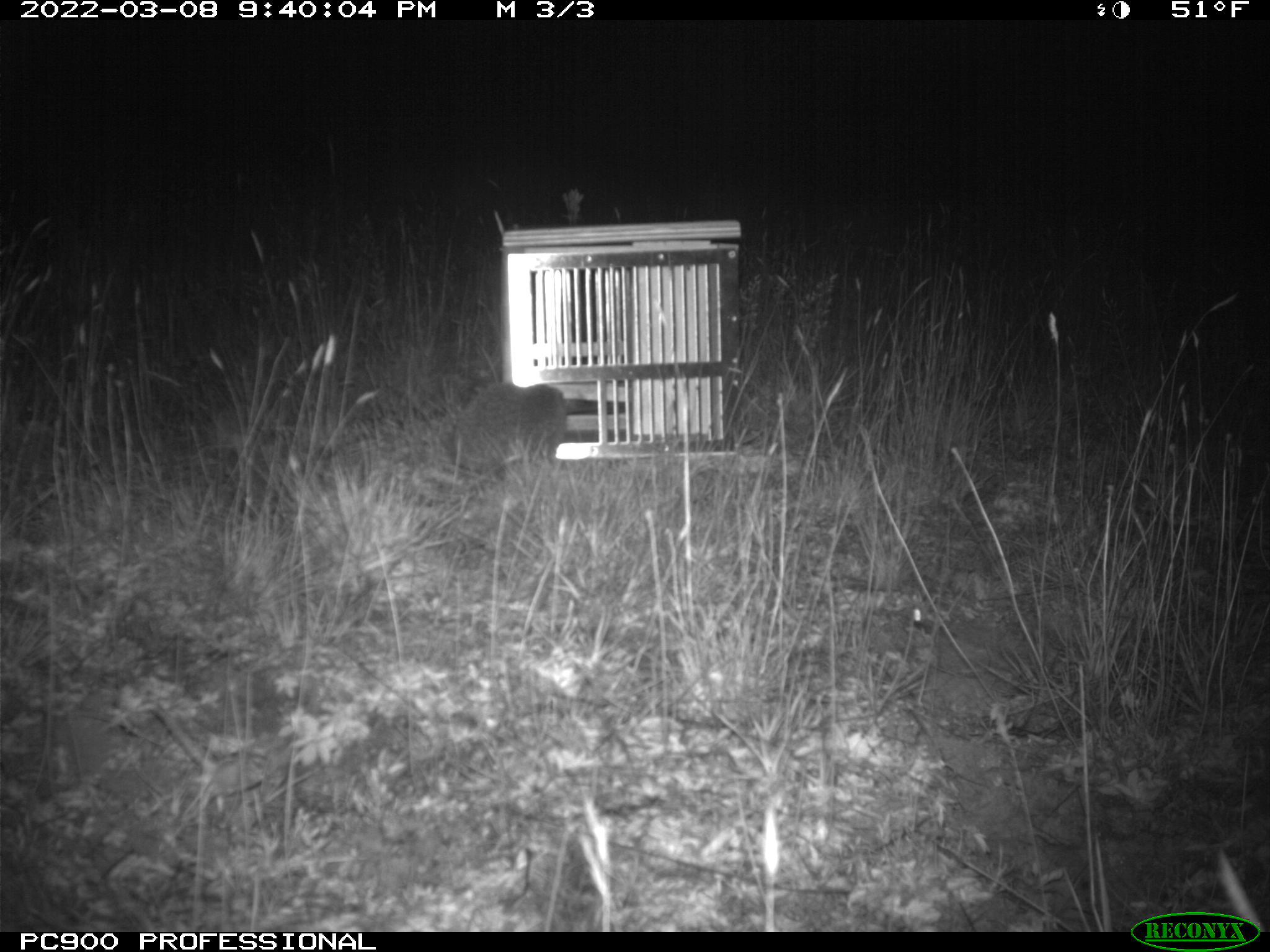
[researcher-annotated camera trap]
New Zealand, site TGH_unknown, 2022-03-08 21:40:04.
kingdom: Animalia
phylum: Chordata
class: Mammalia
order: Eulipotyphla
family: Erinaceidae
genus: Erinaceus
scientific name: Erinaceus europaeus europaeus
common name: european hedgehog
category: hedgehog